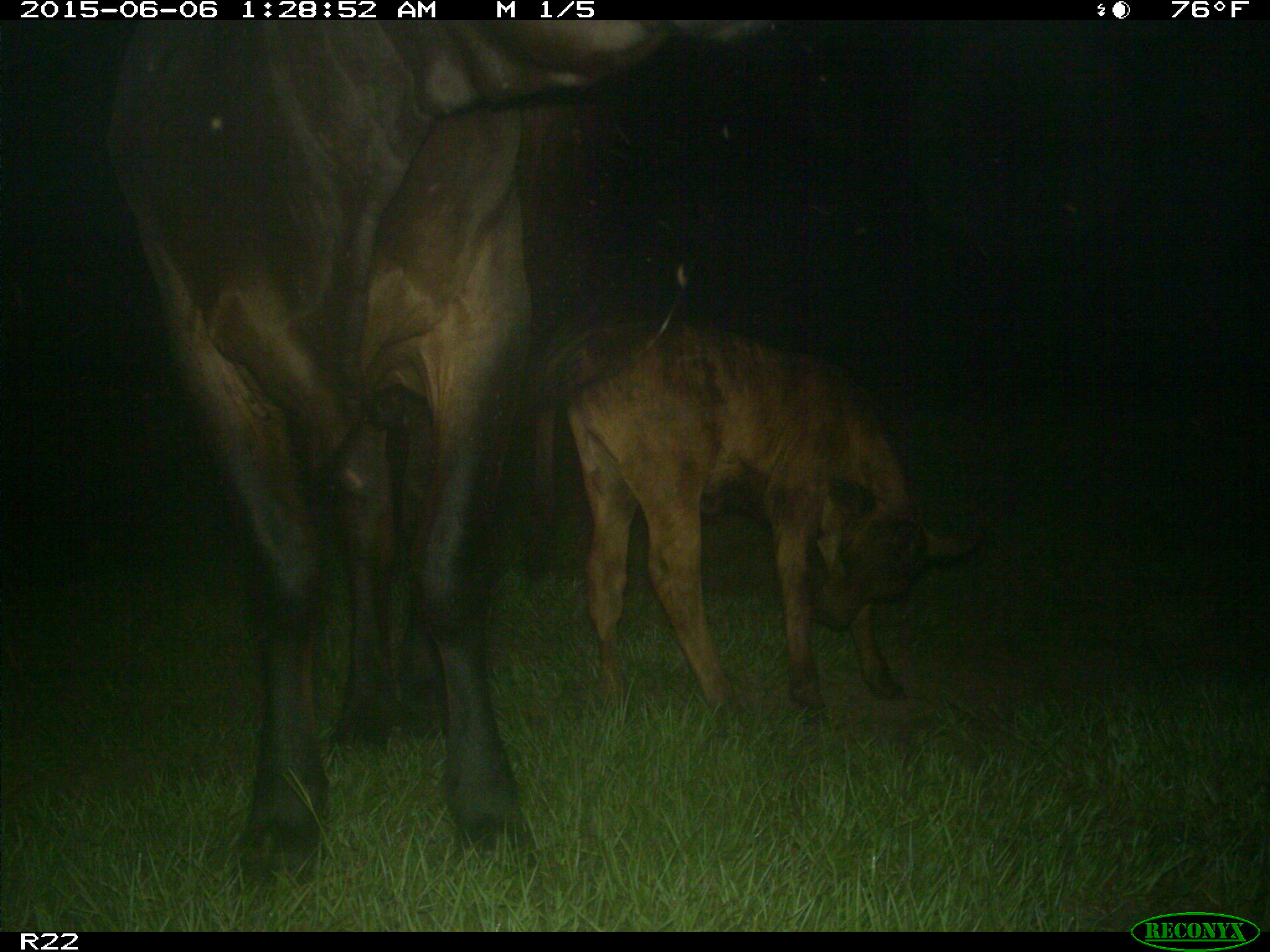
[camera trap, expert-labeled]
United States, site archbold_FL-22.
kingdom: Animalia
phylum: Chordata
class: Mammalia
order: Artiodactyla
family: Bovidae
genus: Bos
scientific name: Bos taurus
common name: domestic cow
Bos taurus (domestic cow).